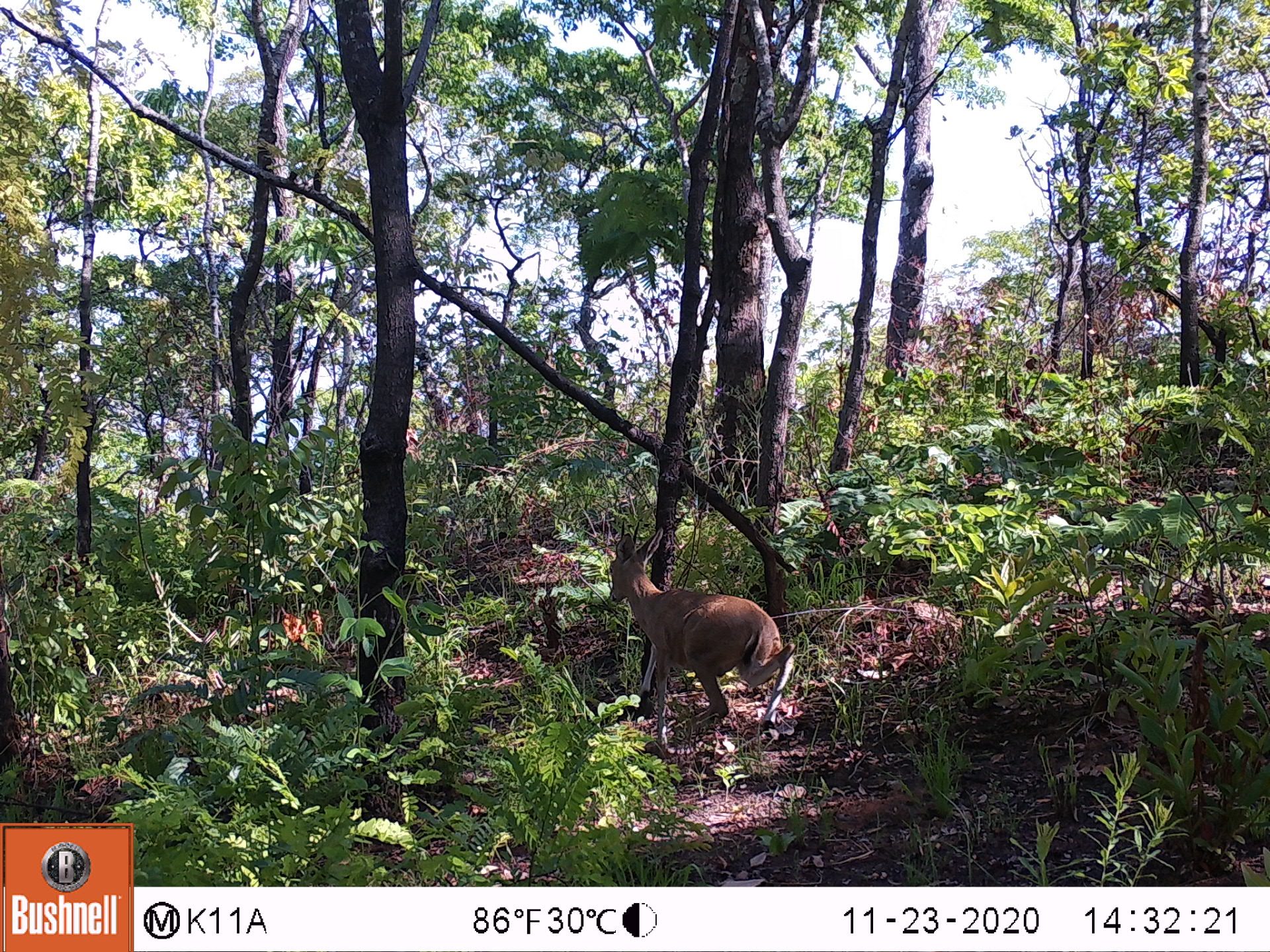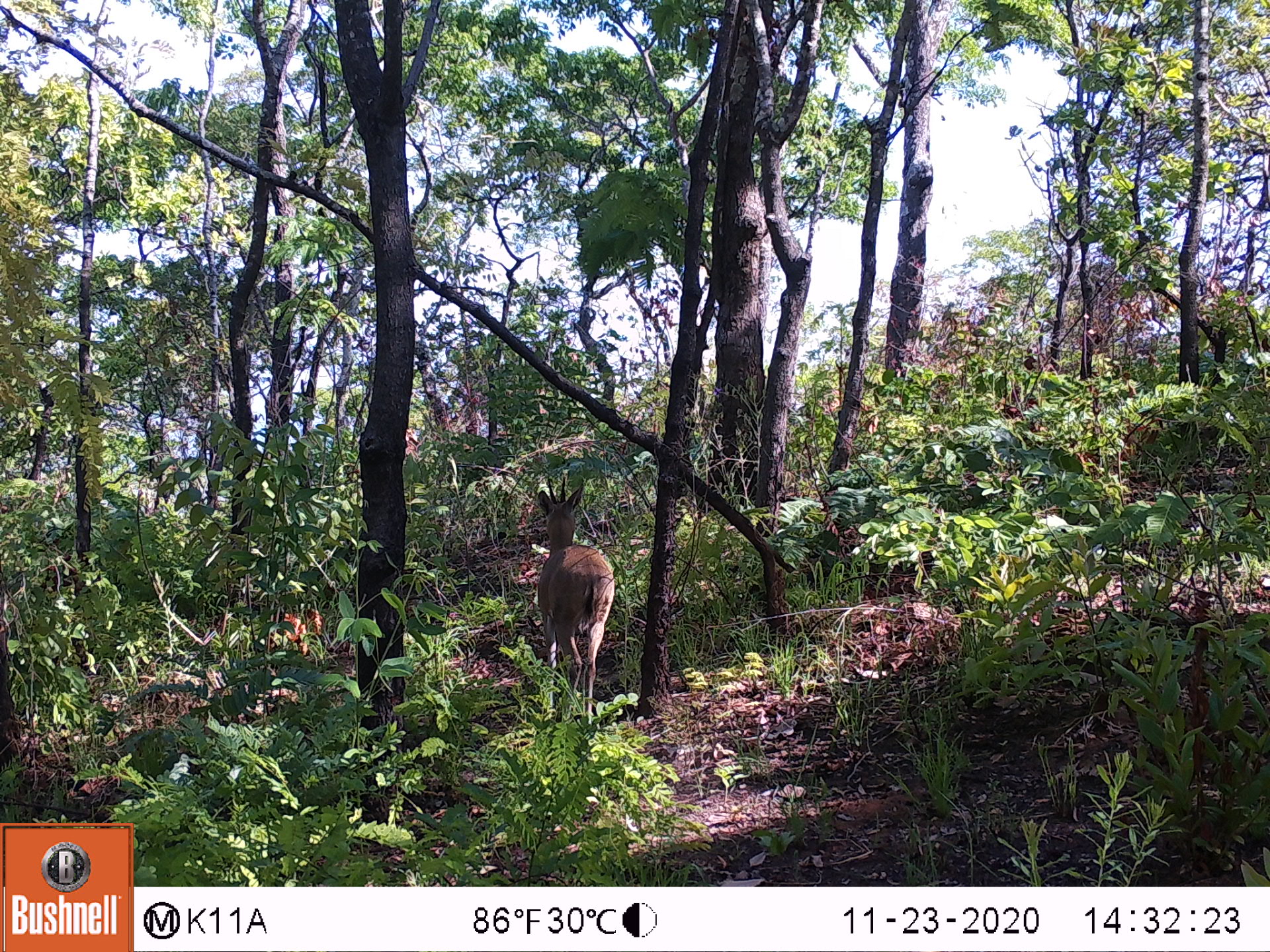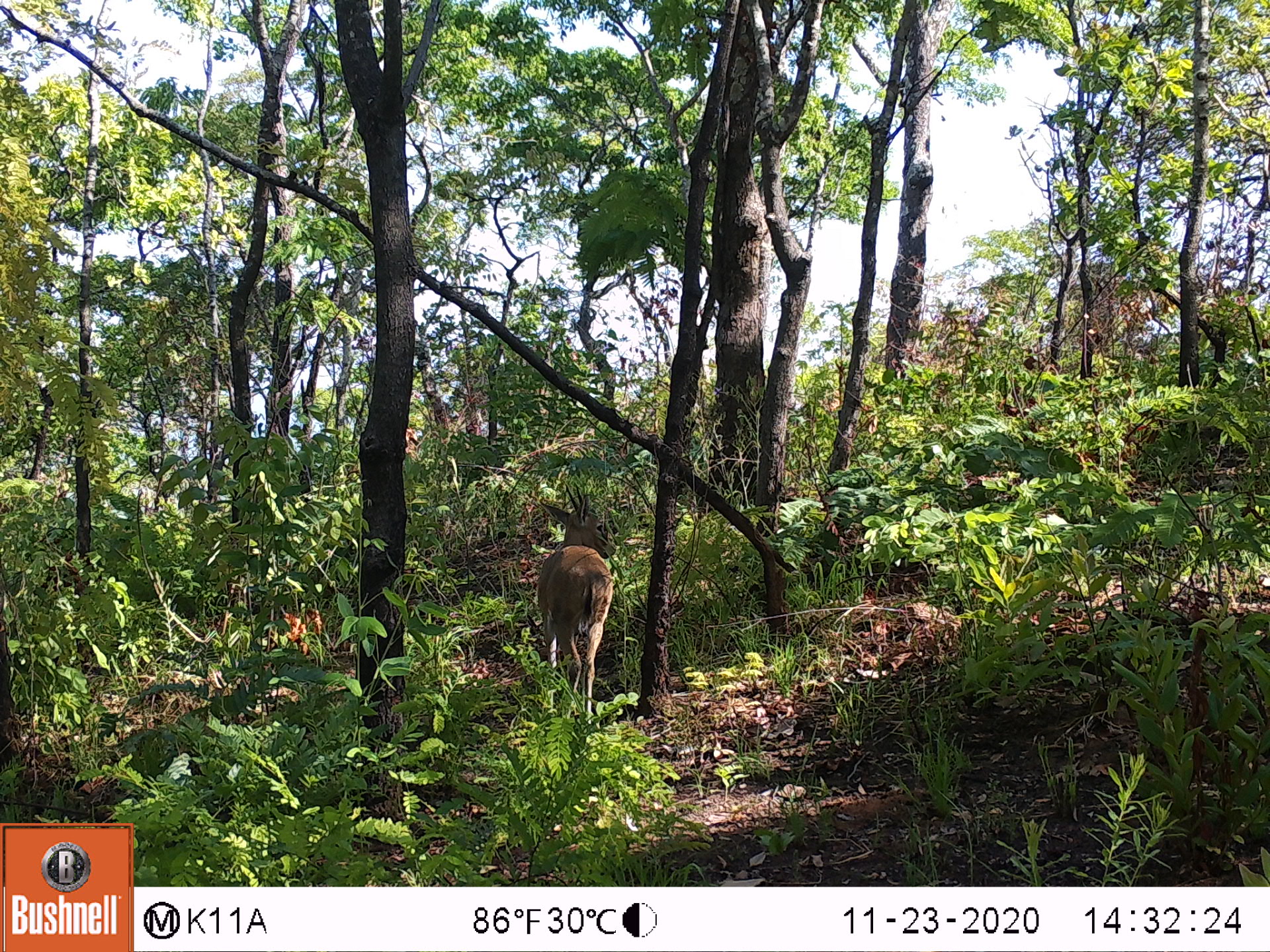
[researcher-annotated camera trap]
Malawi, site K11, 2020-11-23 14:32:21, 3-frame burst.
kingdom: Animalia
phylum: Chordata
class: Mammalia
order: Artiodactyla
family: Bovidae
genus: Sylvicapra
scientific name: Sylvicapra grimmia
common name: common duiker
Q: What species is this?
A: Common duiker (Sylvicapra grimmia).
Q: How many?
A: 1.